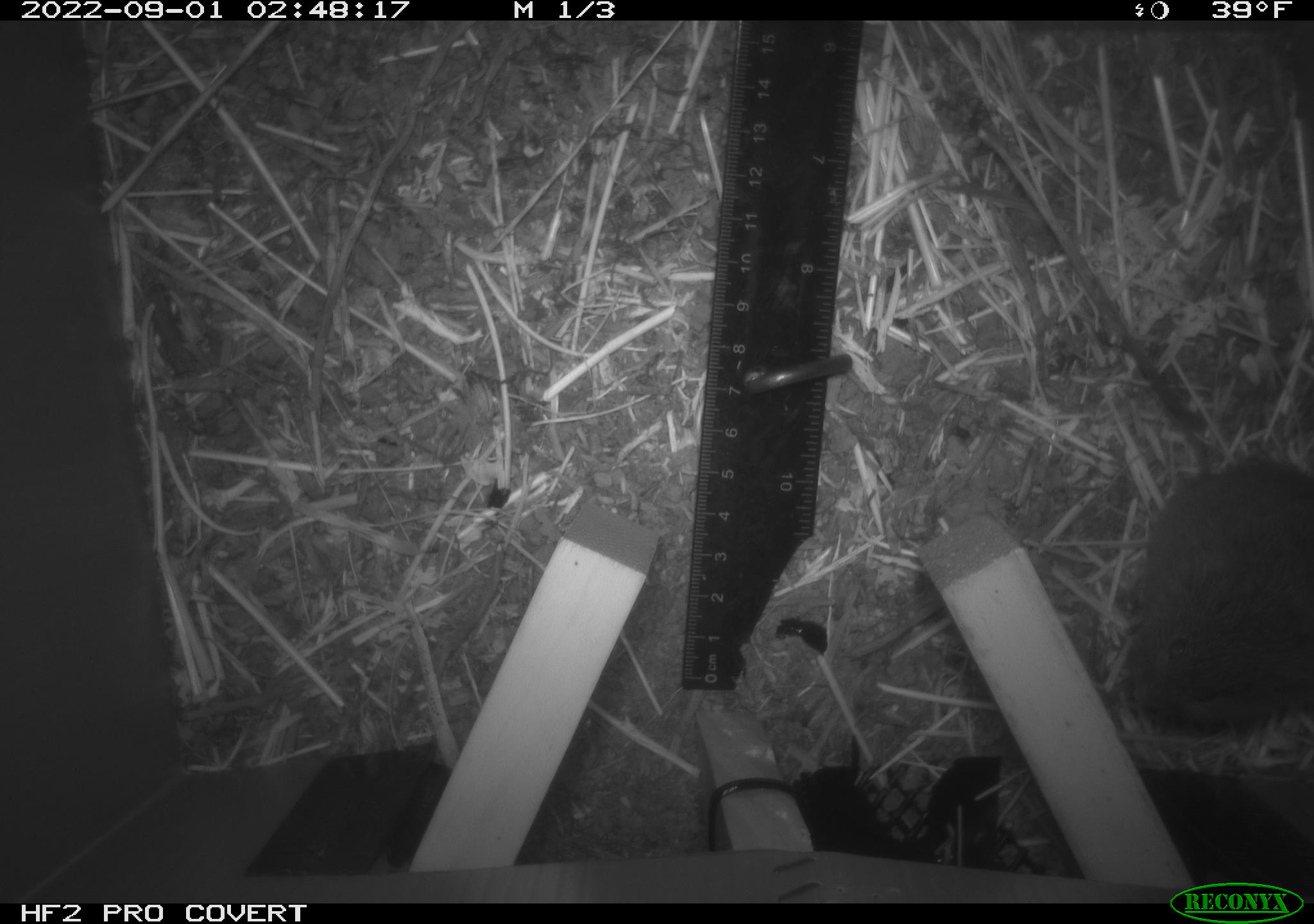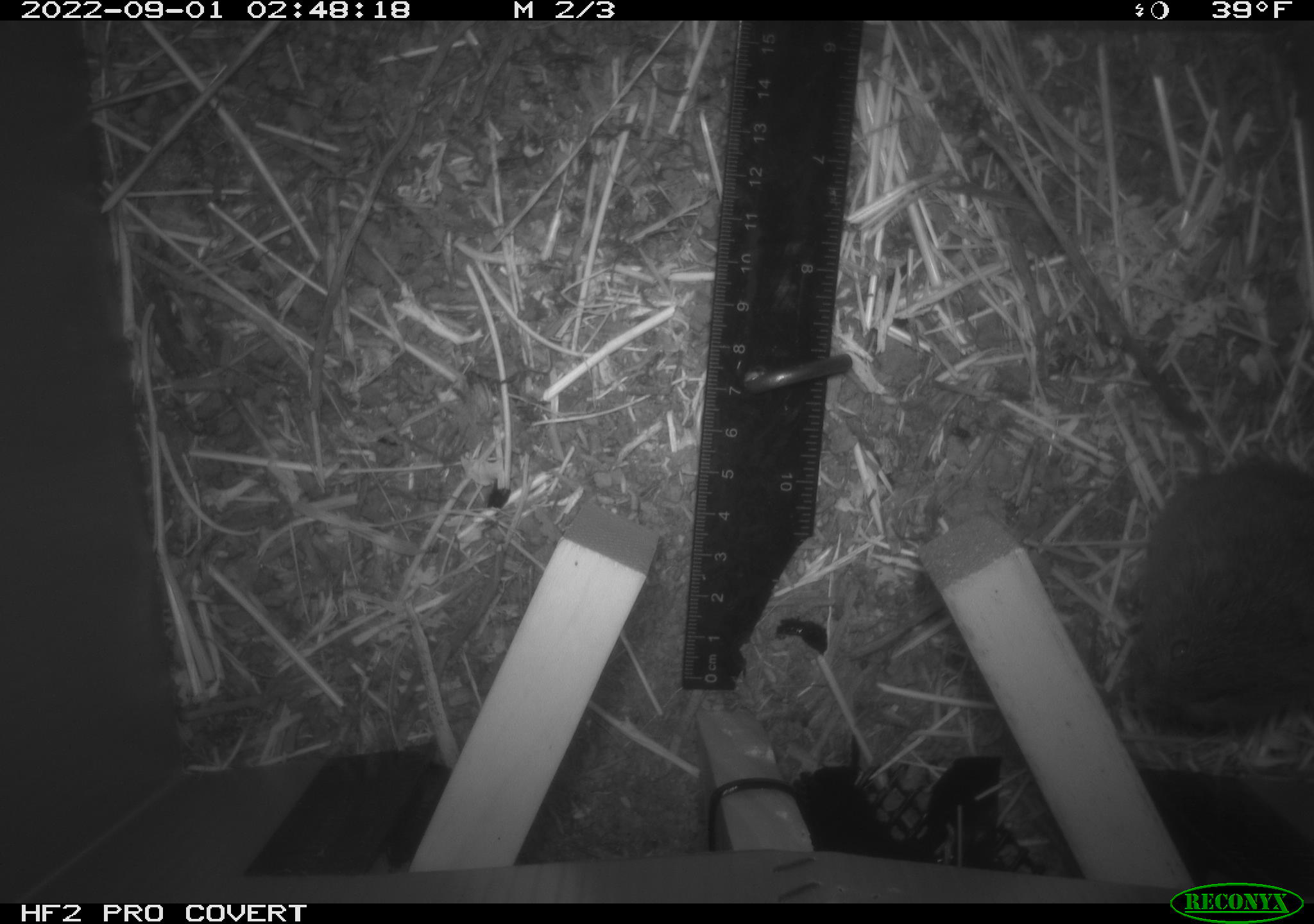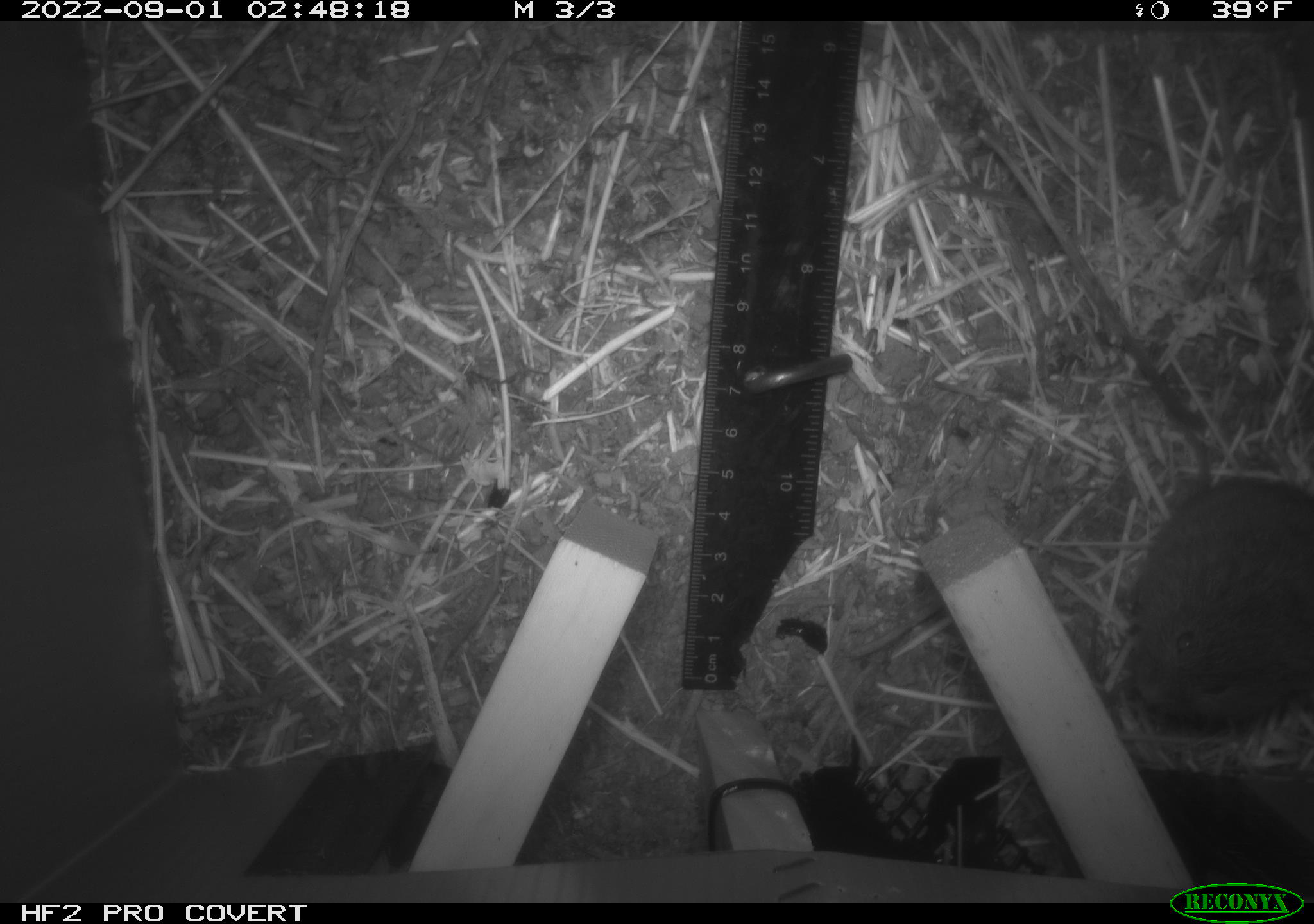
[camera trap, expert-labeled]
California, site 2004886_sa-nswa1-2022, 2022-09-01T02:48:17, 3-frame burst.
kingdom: Animalia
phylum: Chordata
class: Mammalia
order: Rodentia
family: Cricetidae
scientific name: Cricetidae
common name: hamsters, voles, lemmings, and allies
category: cricetidae family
Cricetidae family (hamsters, voles, lemmings, and allies) (Cricetidae).